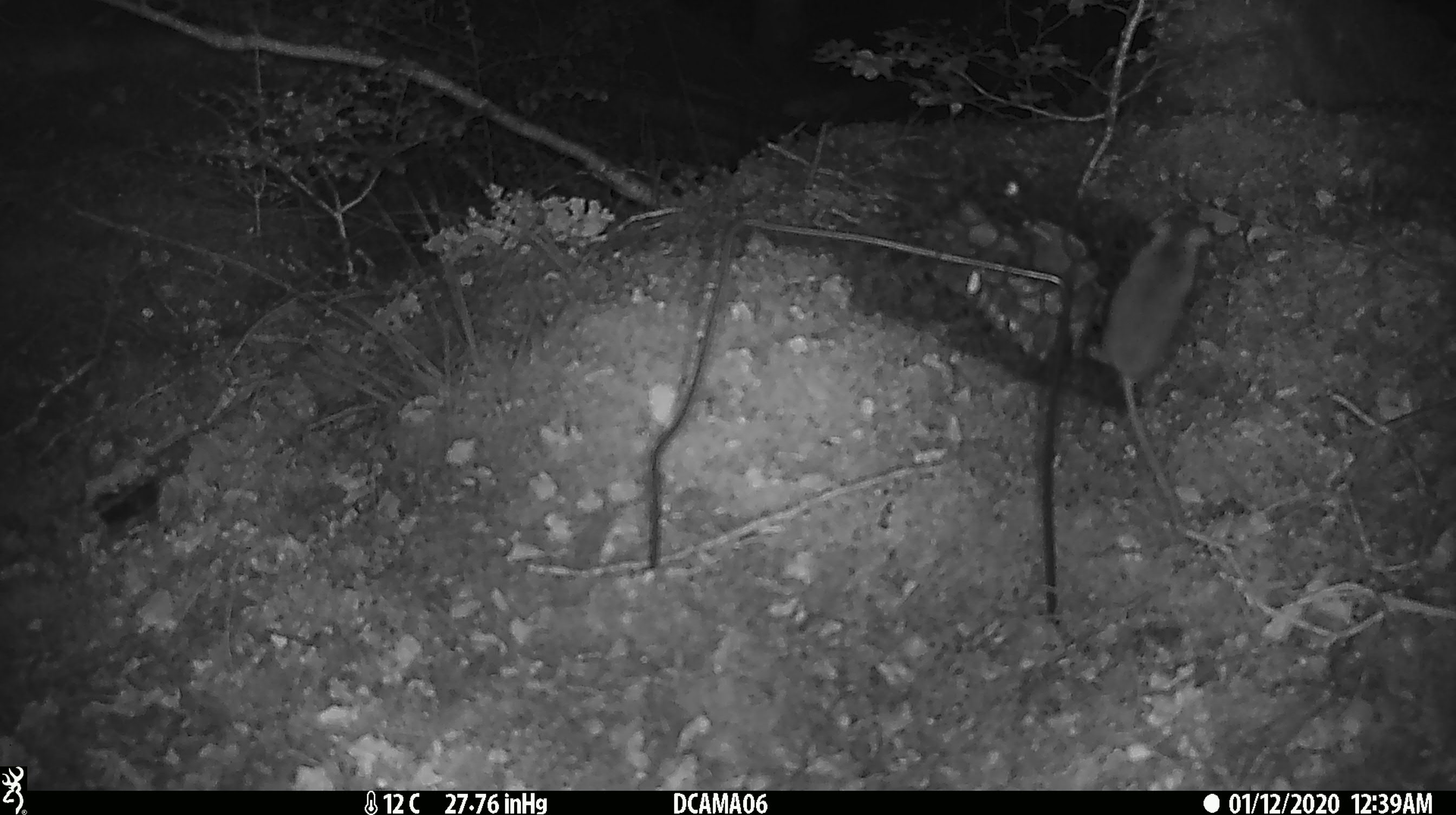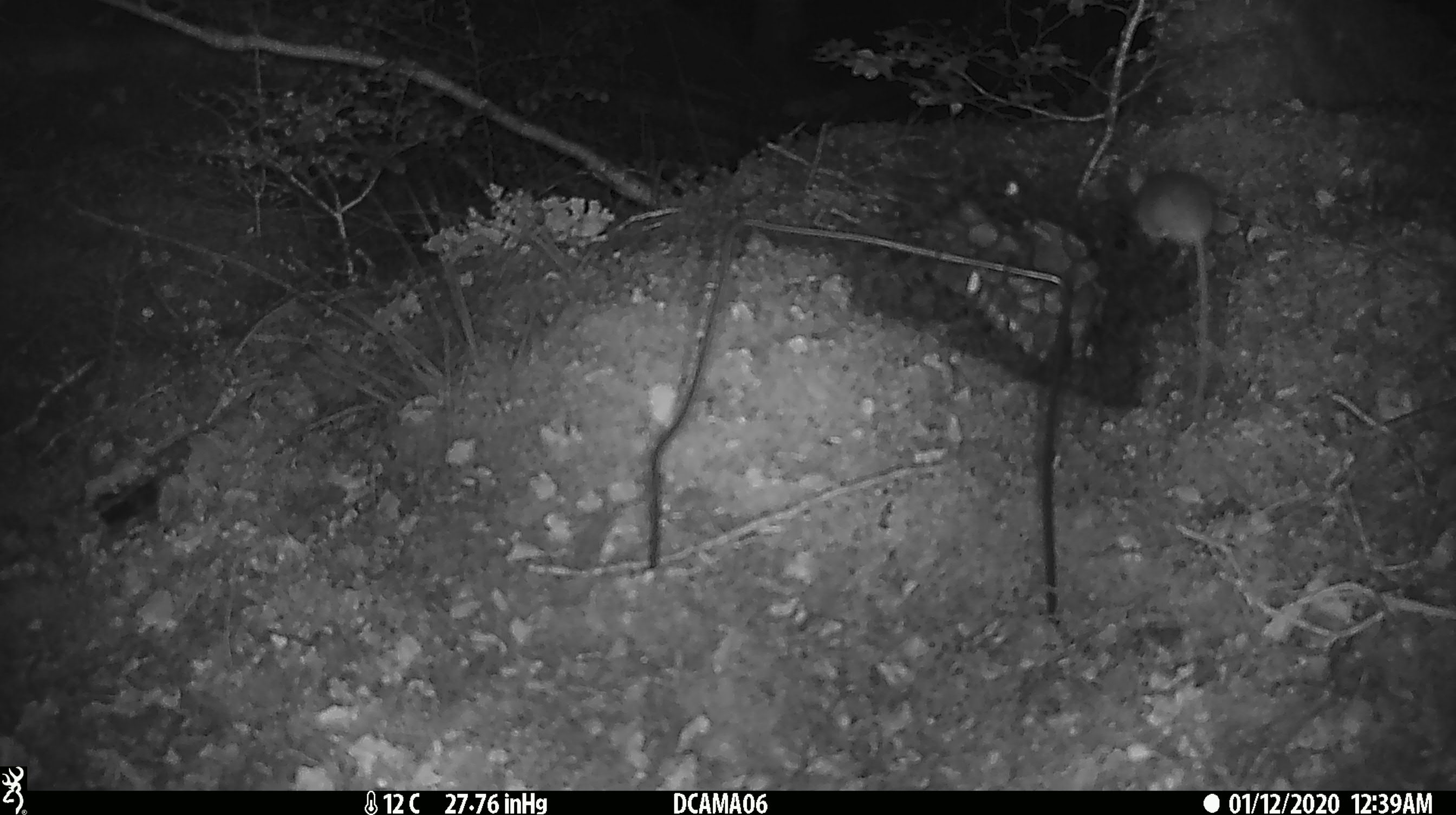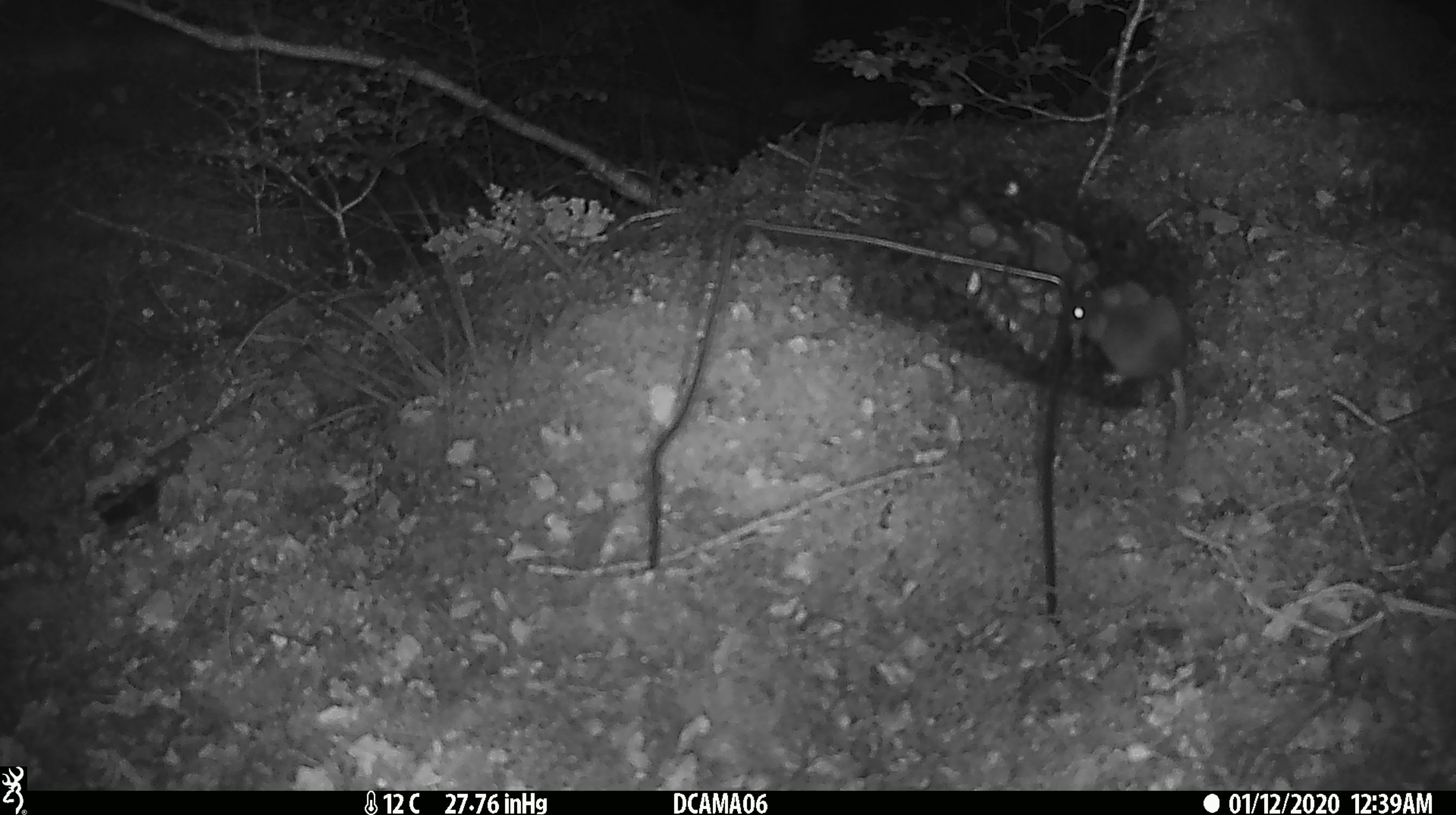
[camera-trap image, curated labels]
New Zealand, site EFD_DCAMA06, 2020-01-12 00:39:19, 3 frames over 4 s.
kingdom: Animalia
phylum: Chordata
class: Mammalia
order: Rodentia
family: Muridae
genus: Mus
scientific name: Mus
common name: mouse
Mouse (Mus).